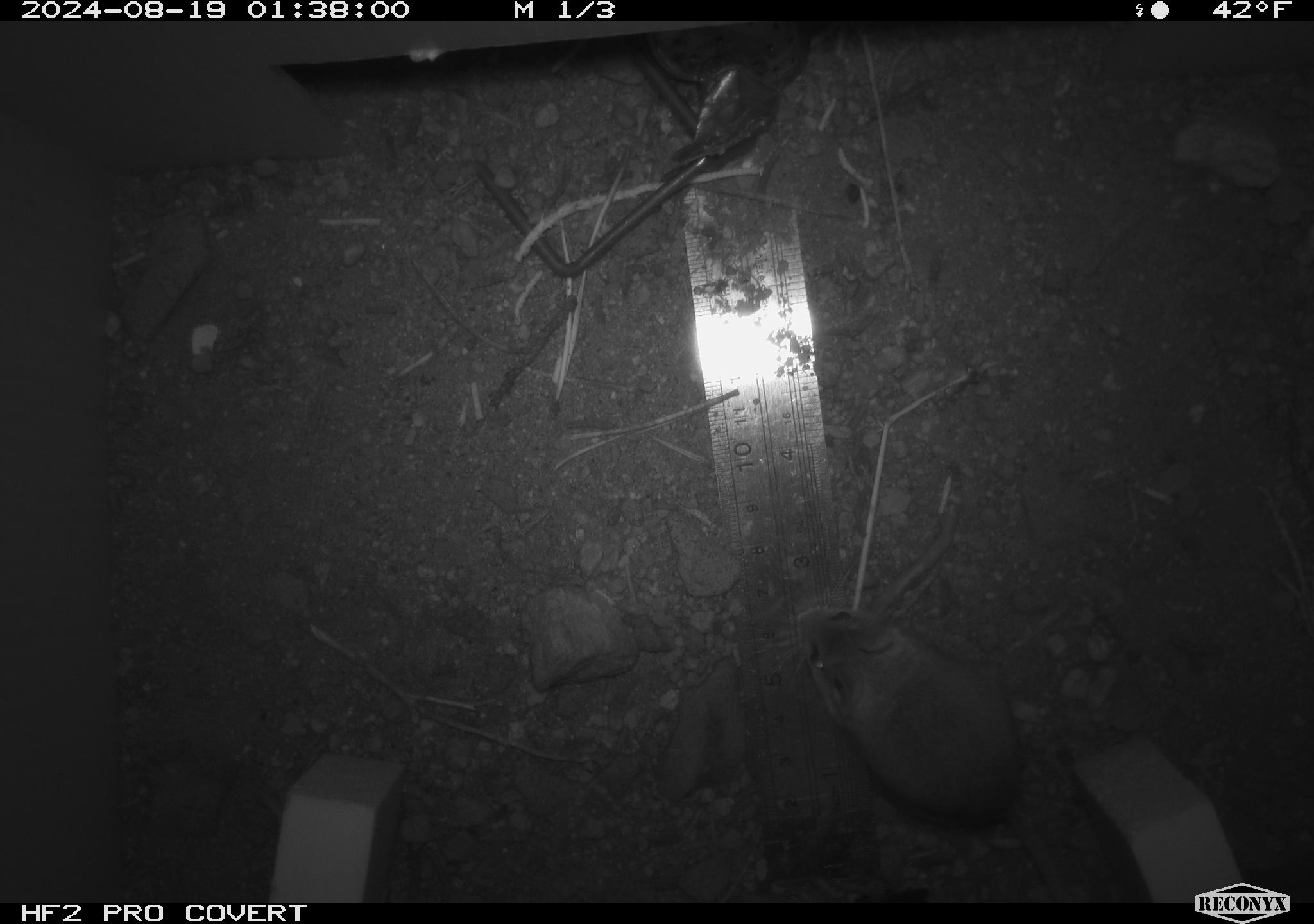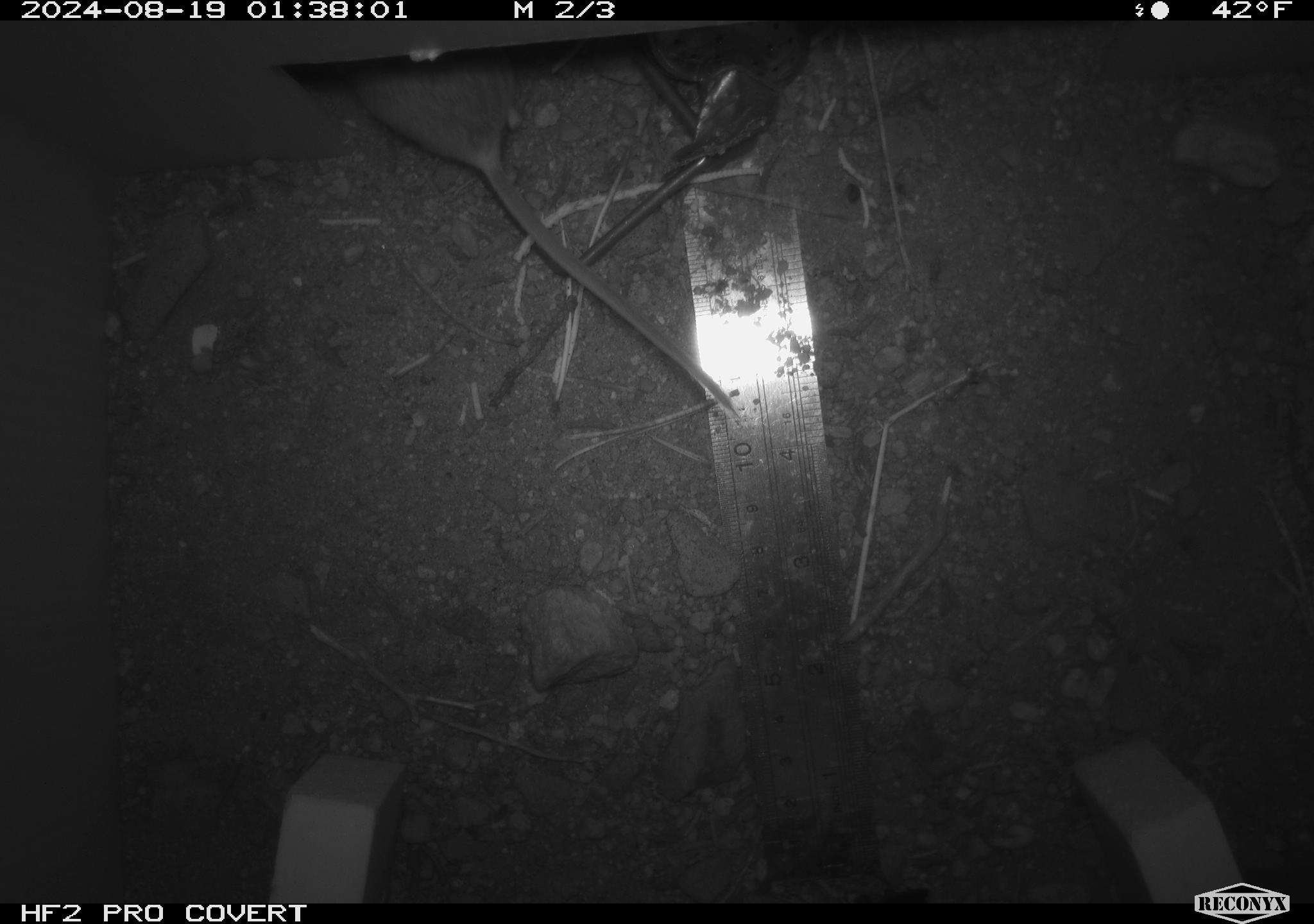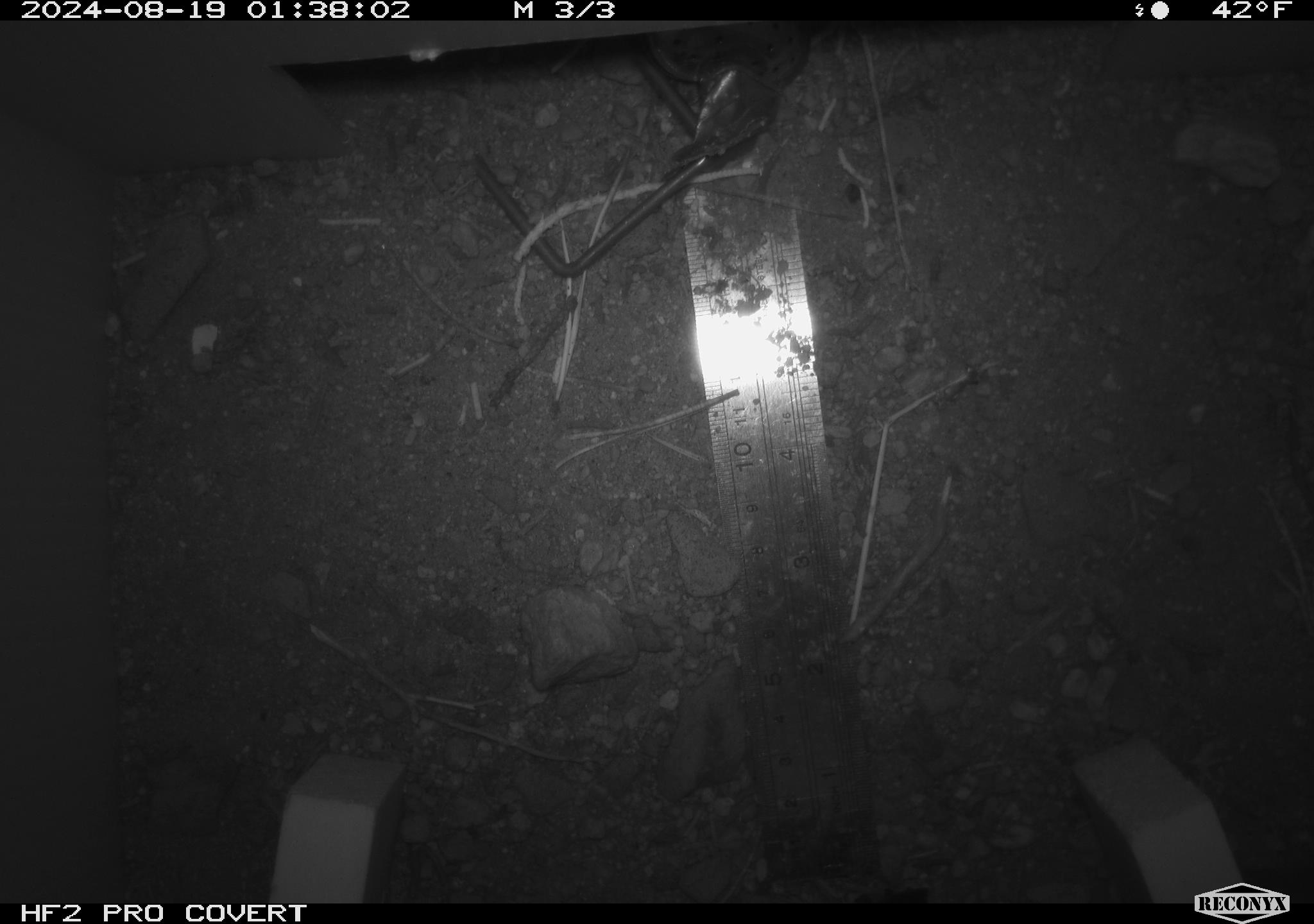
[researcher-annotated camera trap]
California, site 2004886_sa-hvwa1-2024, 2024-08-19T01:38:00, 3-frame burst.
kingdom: Animalia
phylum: Chordata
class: Mammalia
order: Rodentia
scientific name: Rodentia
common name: mouse species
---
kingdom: Animalia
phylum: Chordata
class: Mammalia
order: Rodentia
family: Sciuridae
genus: Neotamias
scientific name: Neotamias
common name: western chipmunks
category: neotamias species